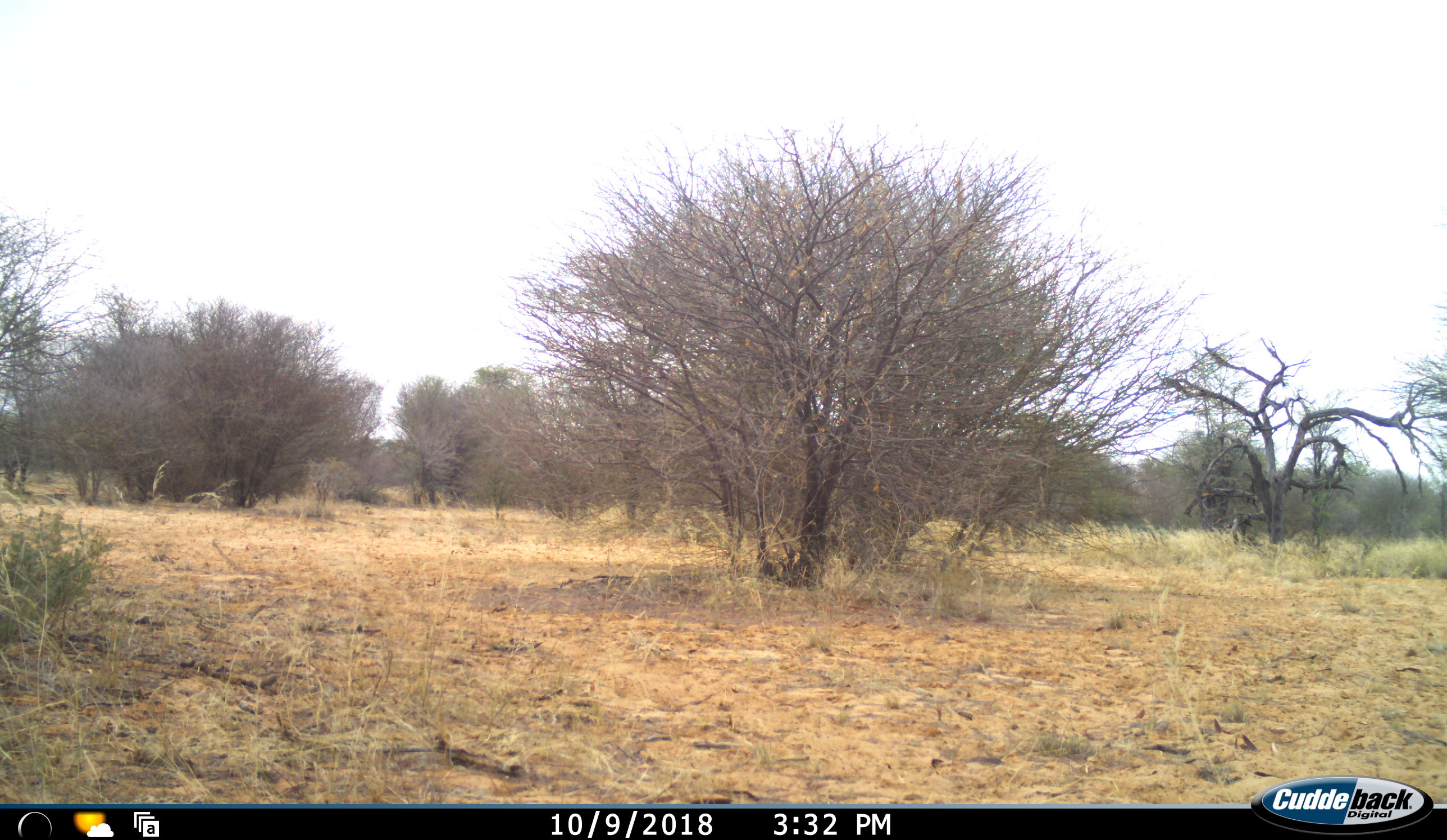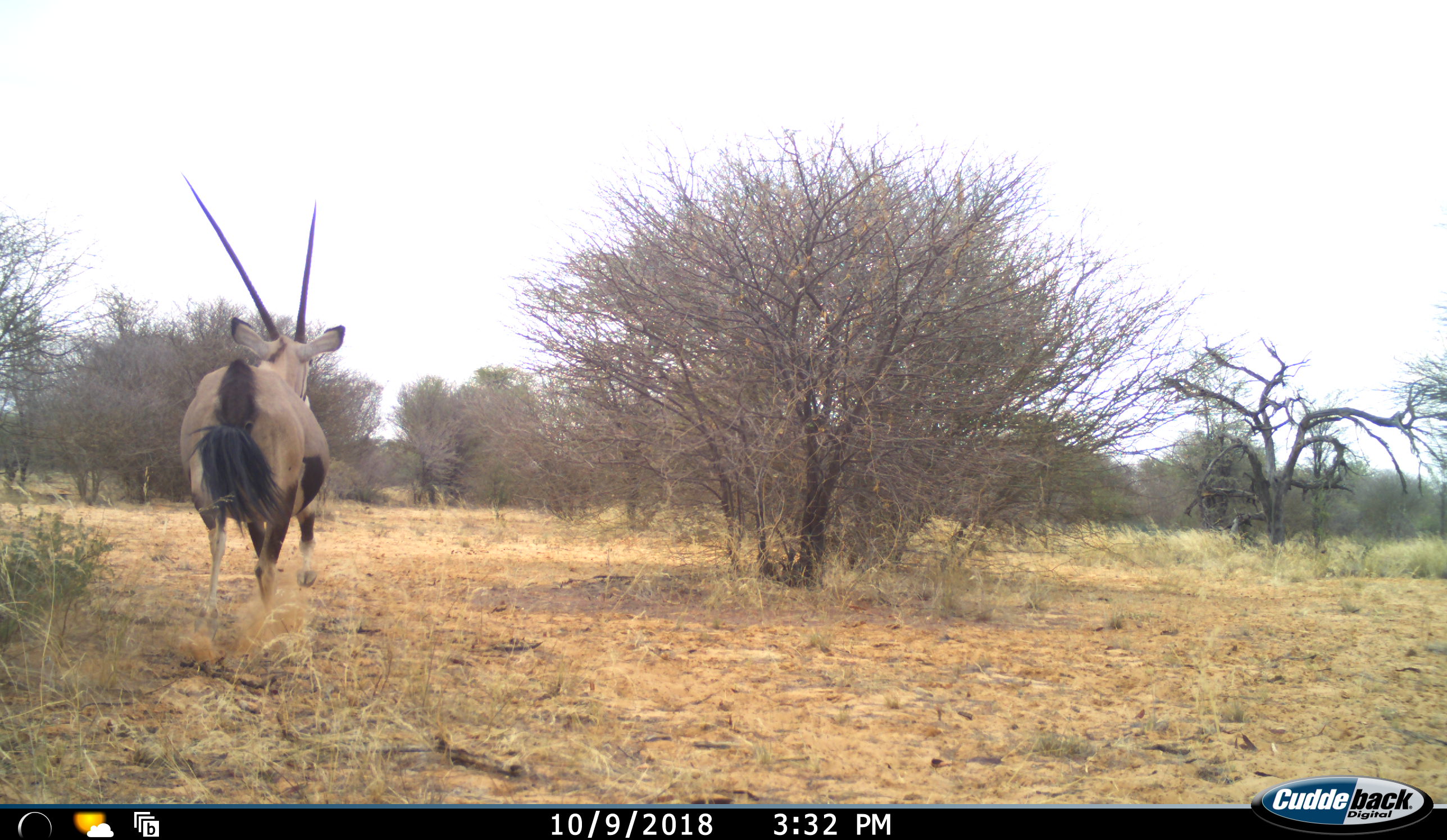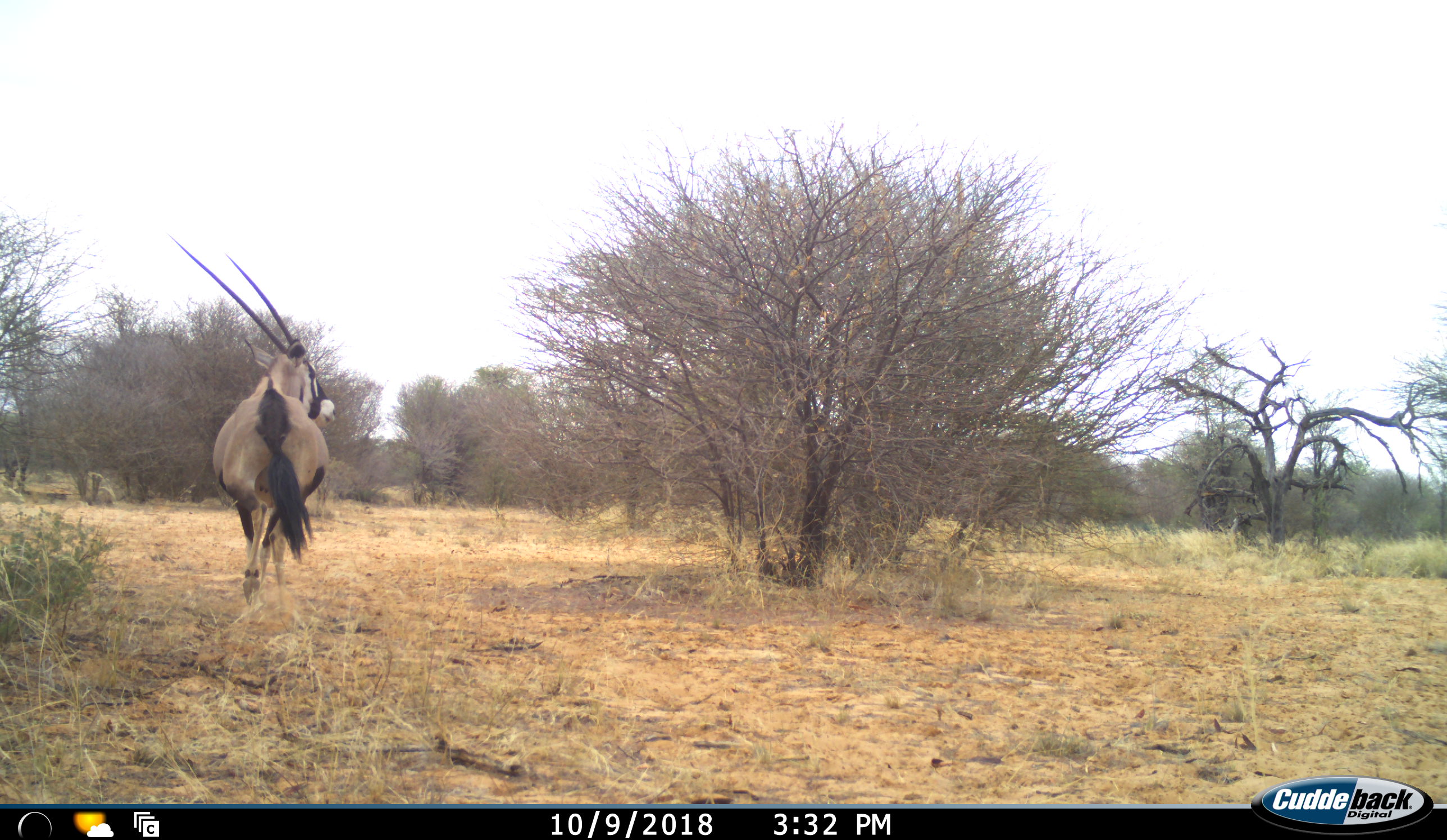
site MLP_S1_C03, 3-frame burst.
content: unidentified animal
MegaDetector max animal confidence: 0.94